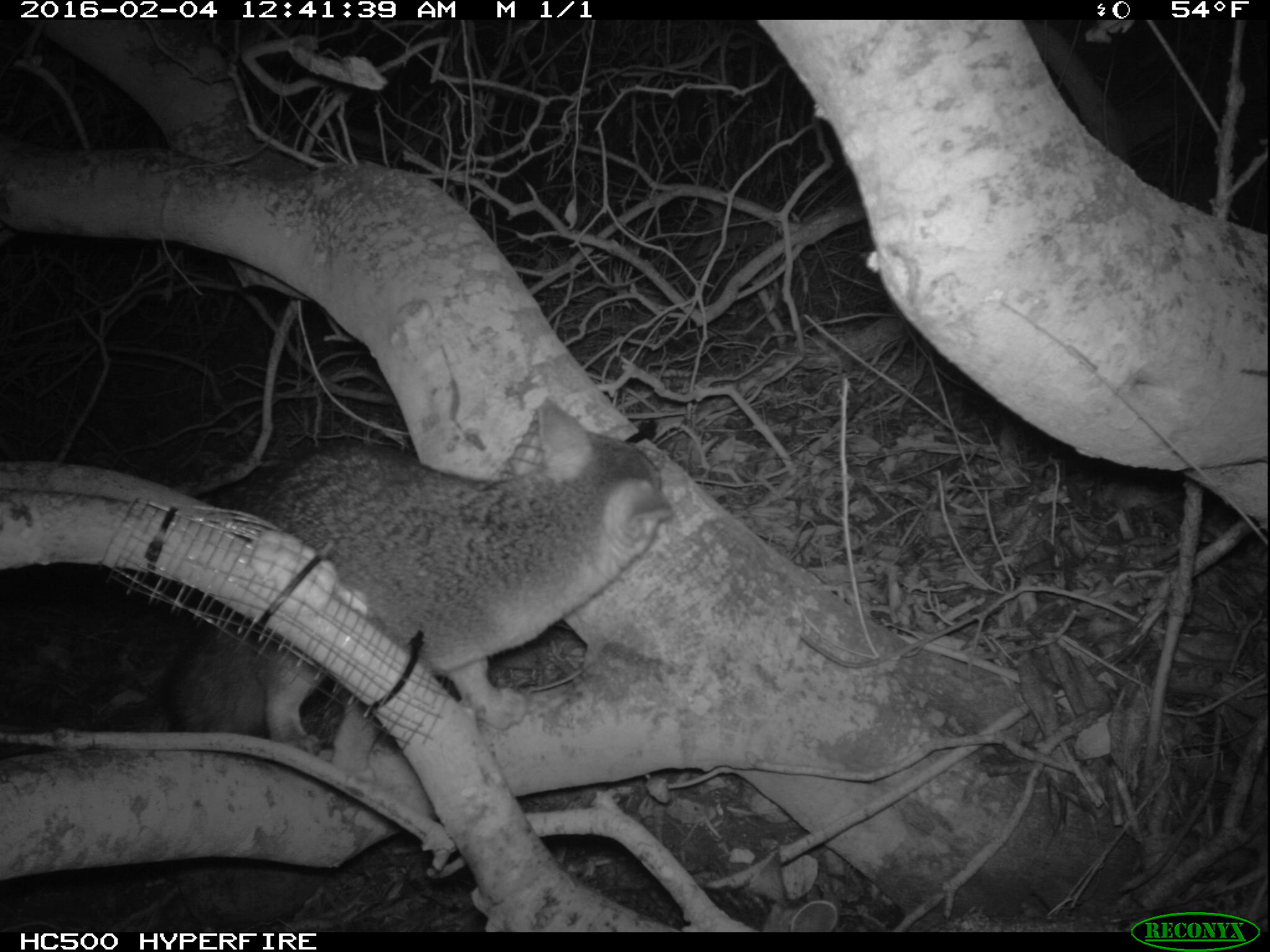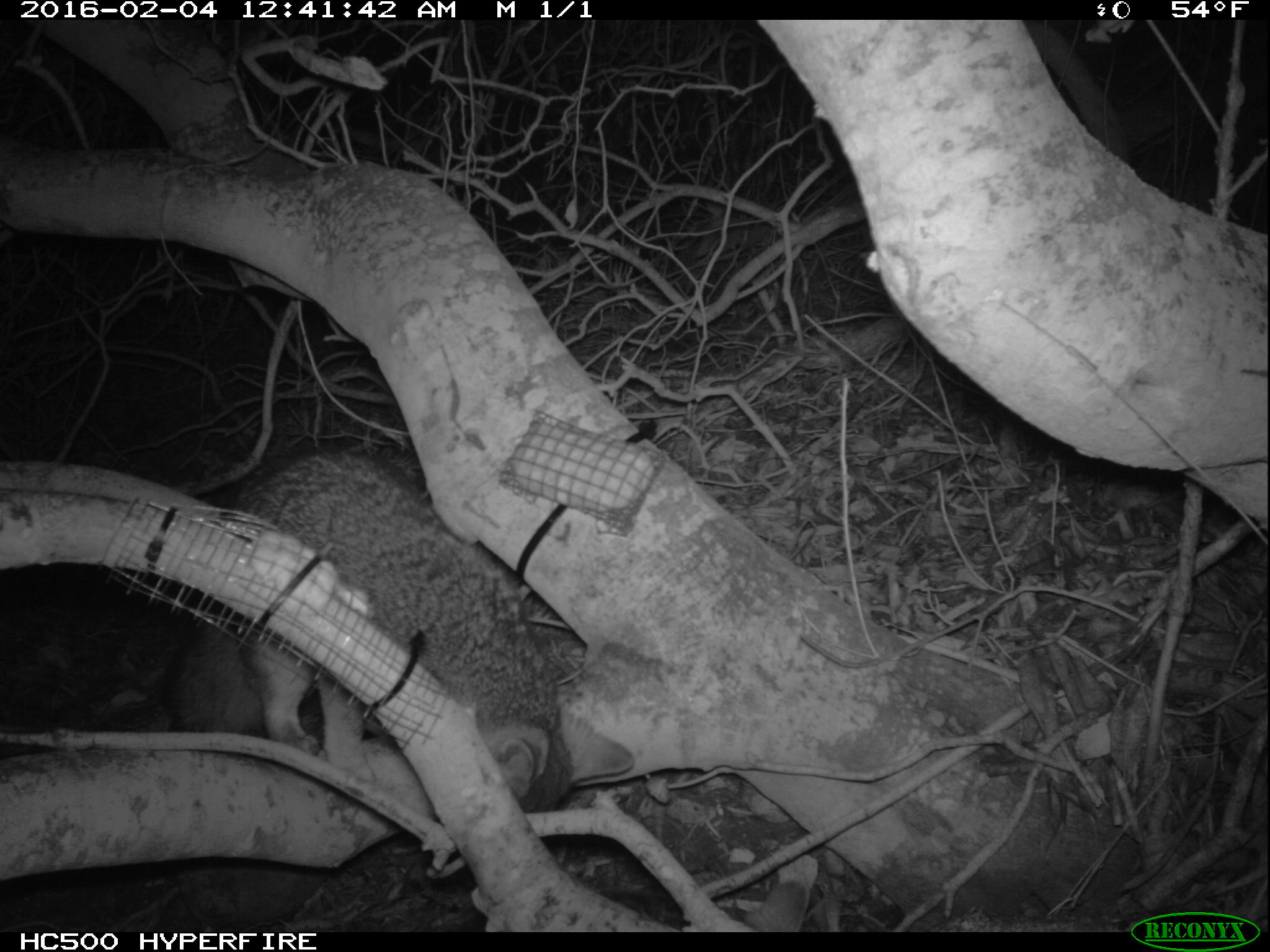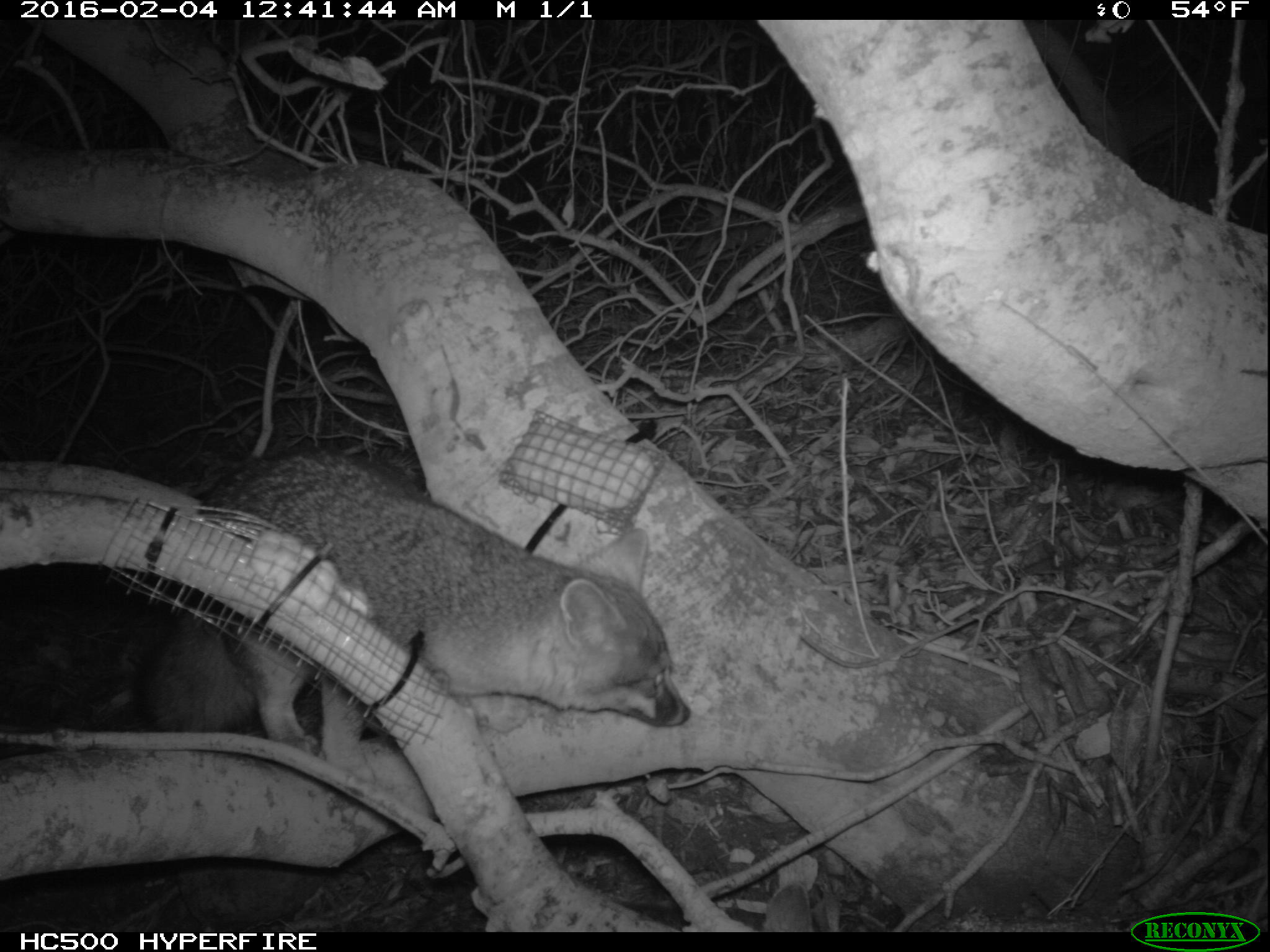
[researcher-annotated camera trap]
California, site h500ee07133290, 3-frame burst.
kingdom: Animalia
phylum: Chordata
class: Mammalia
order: Carnivora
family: Canidae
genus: Urocyon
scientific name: Urocyon littoralis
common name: island fox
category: fox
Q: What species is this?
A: Fox (island fox) (Urocyon littoralis).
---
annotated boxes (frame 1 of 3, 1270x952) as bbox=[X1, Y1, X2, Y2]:
fox: bbox=[107, 397, 674, 737]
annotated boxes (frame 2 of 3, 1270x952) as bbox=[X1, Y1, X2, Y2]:
fox: bbox=[118, 443, 639, 841]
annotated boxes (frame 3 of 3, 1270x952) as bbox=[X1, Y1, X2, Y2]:
fox: bbox=[136, 450, 689, 794]